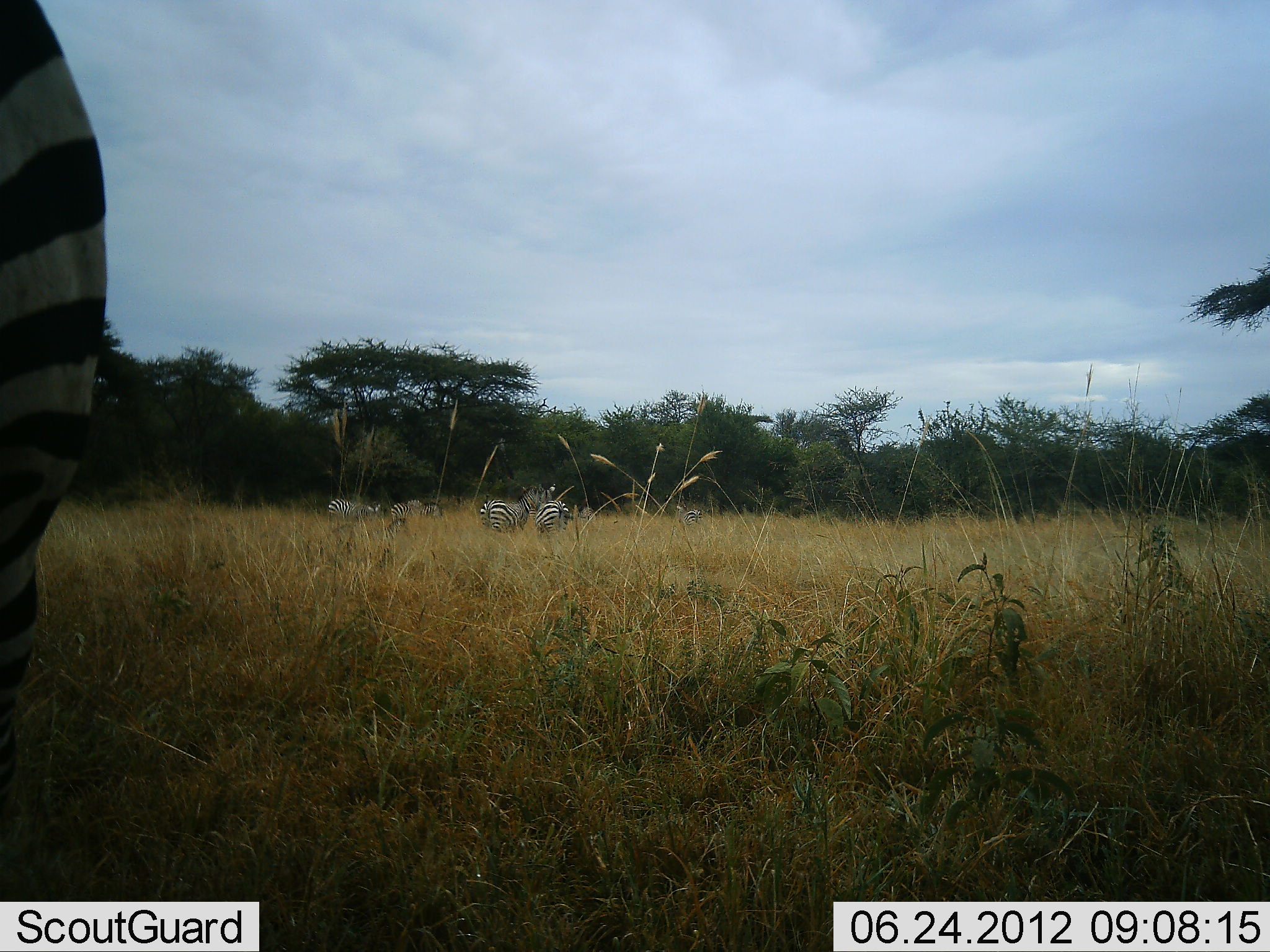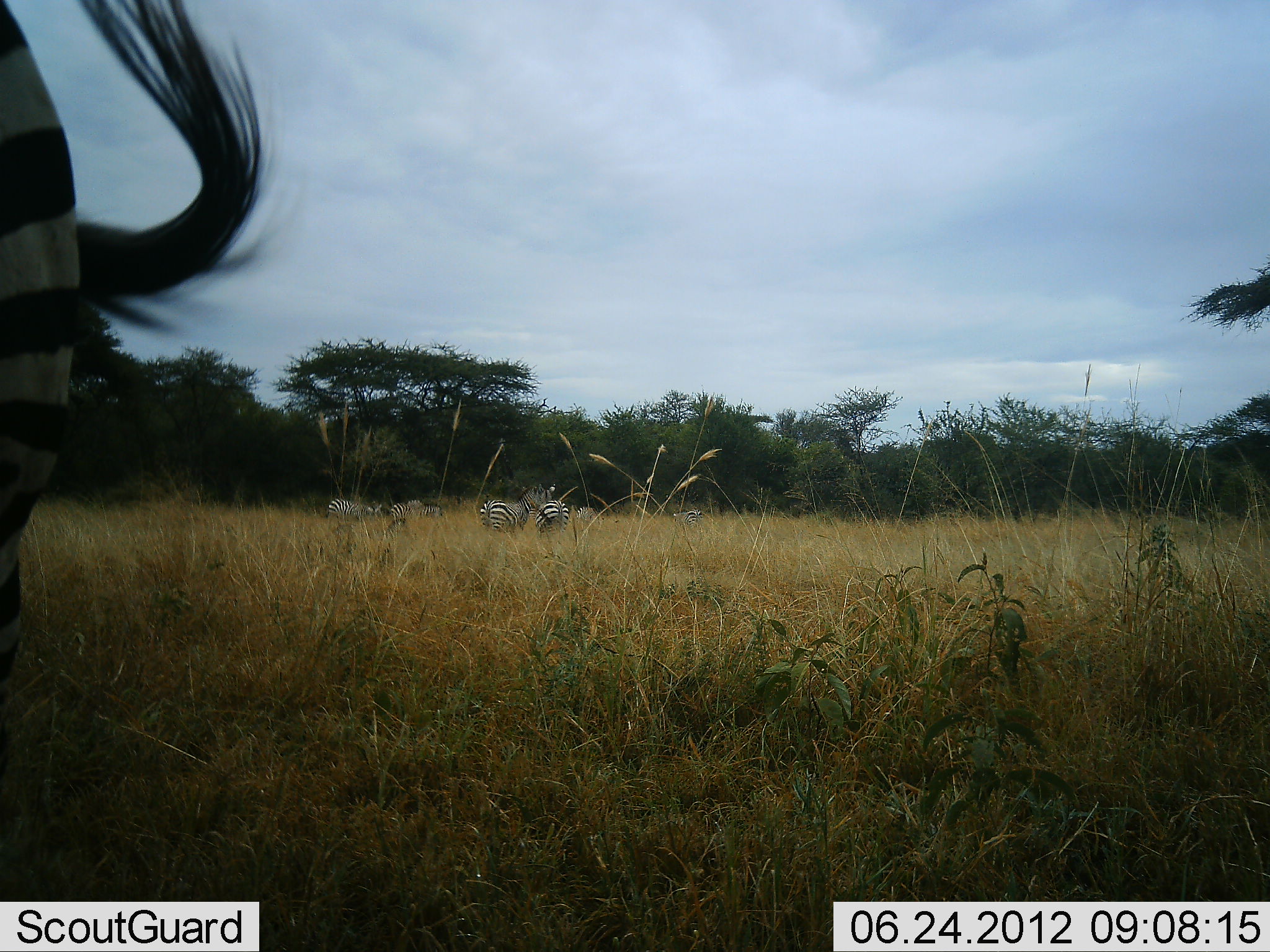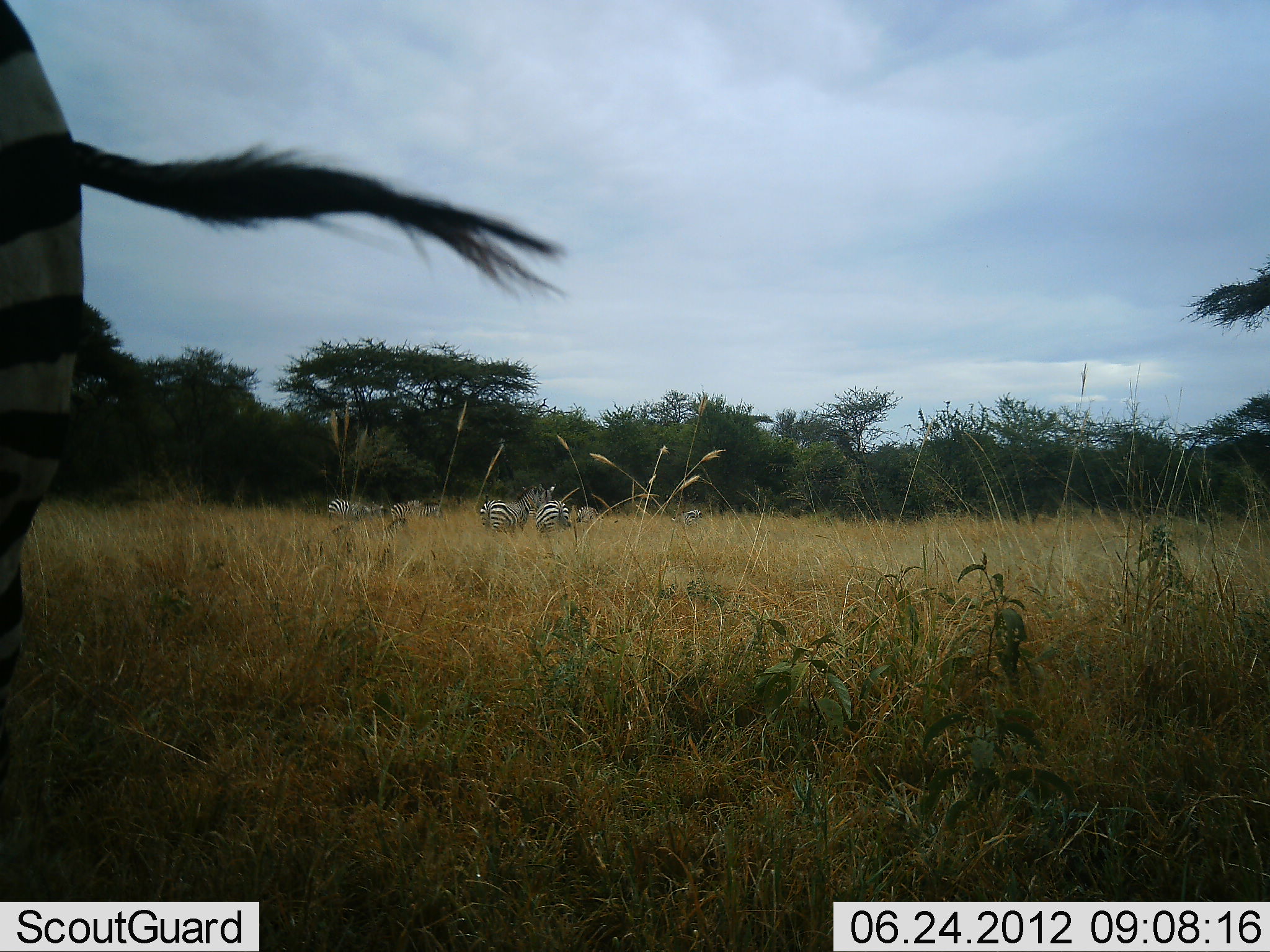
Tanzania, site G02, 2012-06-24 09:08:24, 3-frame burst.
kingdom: Animalia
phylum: Chordata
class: Mammalia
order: Perissodactyla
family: Equidae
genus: Equus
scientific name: Equus quagga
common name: plains zebra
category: zebra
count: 7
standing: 90%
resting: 0%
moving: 0%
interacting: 10%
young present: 0%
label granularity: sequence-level